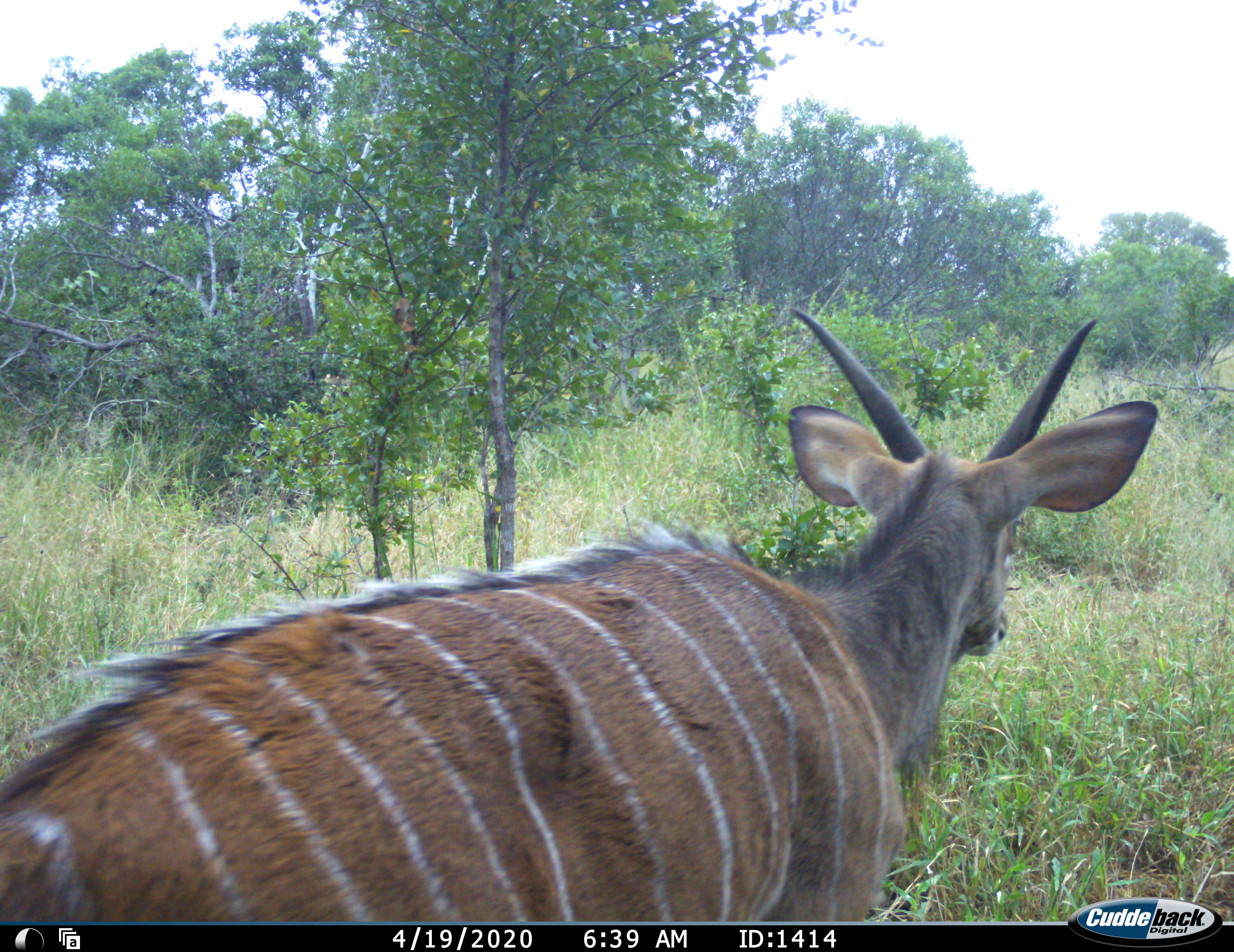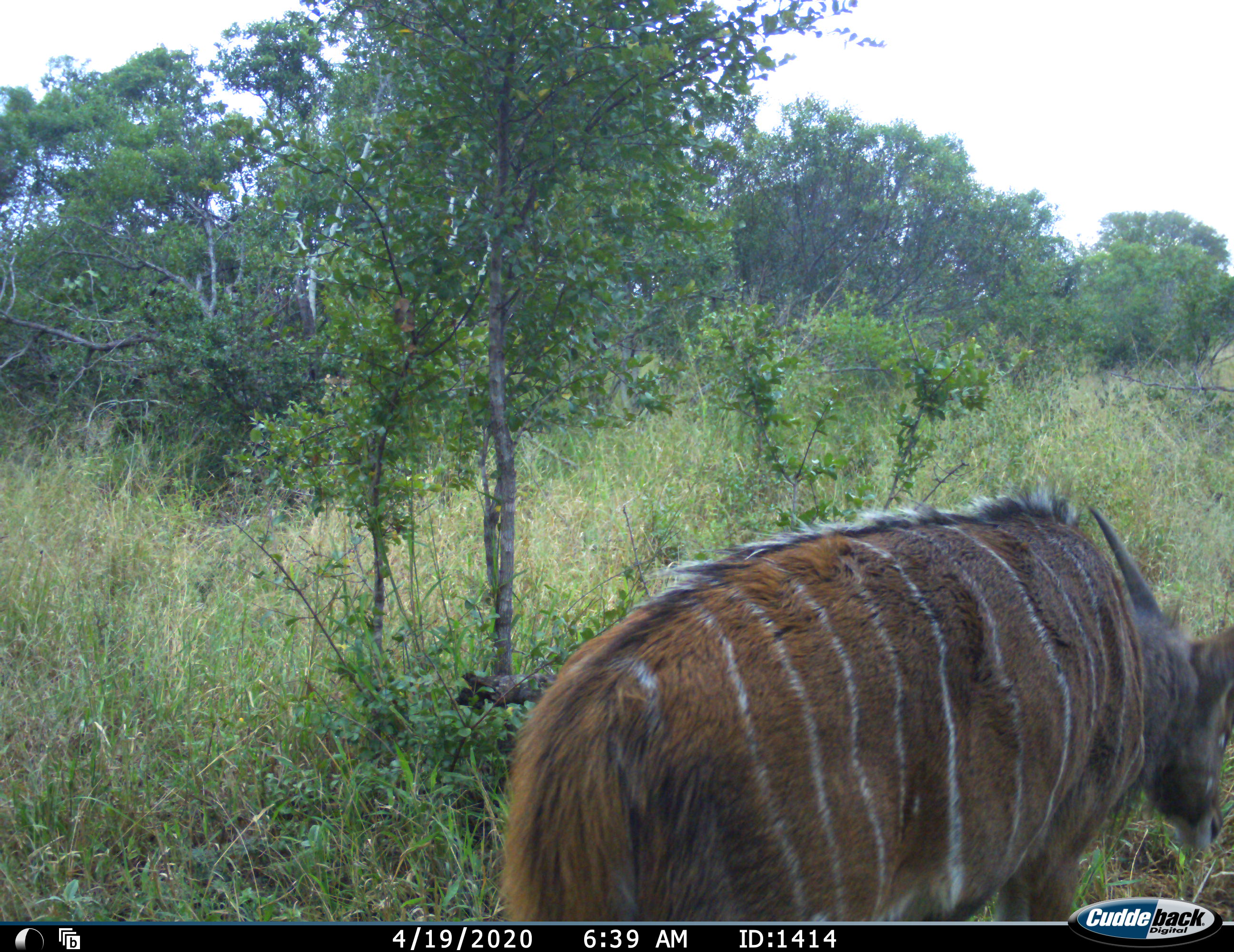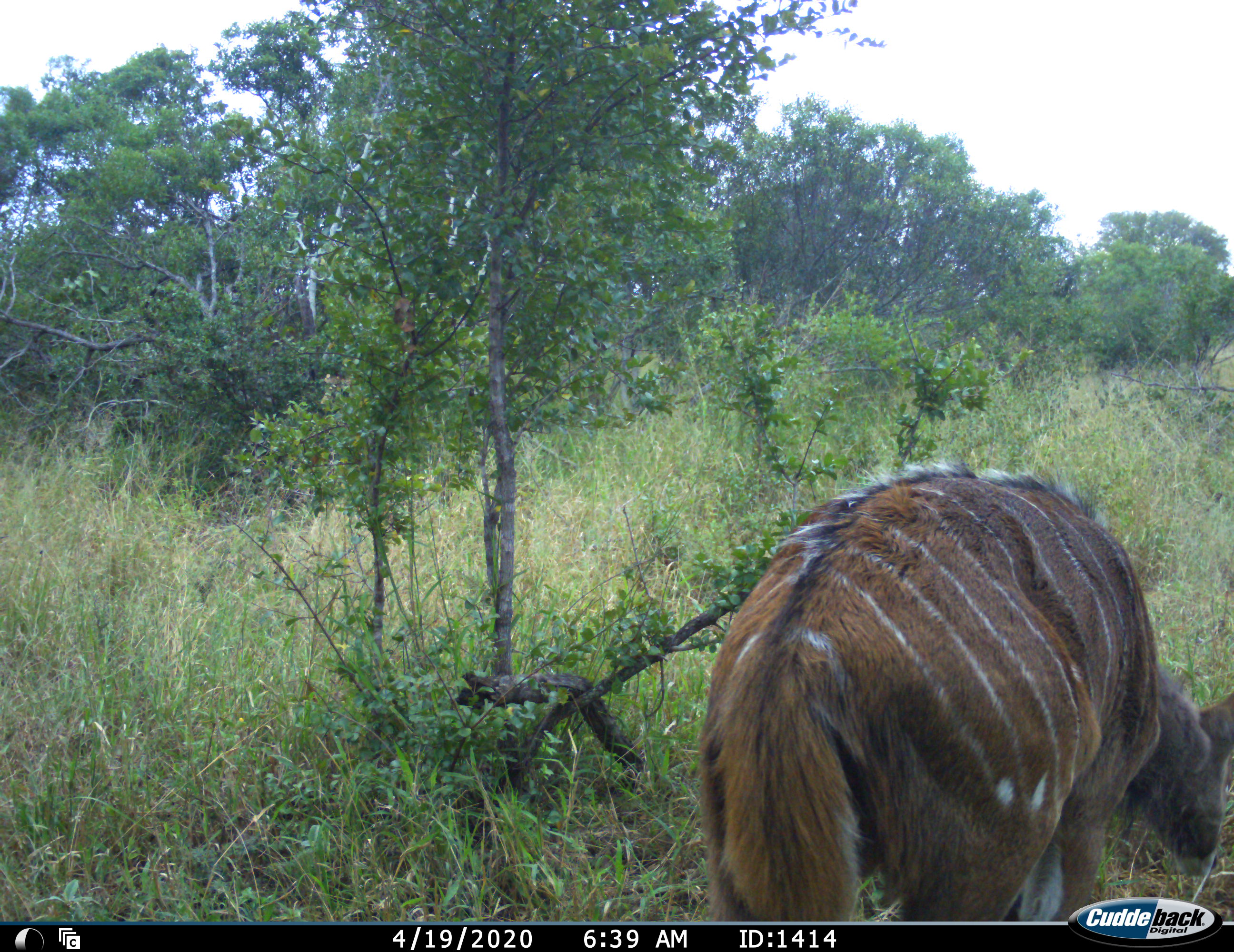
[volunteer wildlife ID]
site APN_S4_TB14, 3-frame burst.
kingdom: Animalia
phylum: Chordata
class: Mammalia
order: Artiodactyla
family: Bovidae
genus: Tragelaphus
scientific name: Tragelaphus angasii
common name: nyala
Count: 1.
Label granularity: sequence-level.